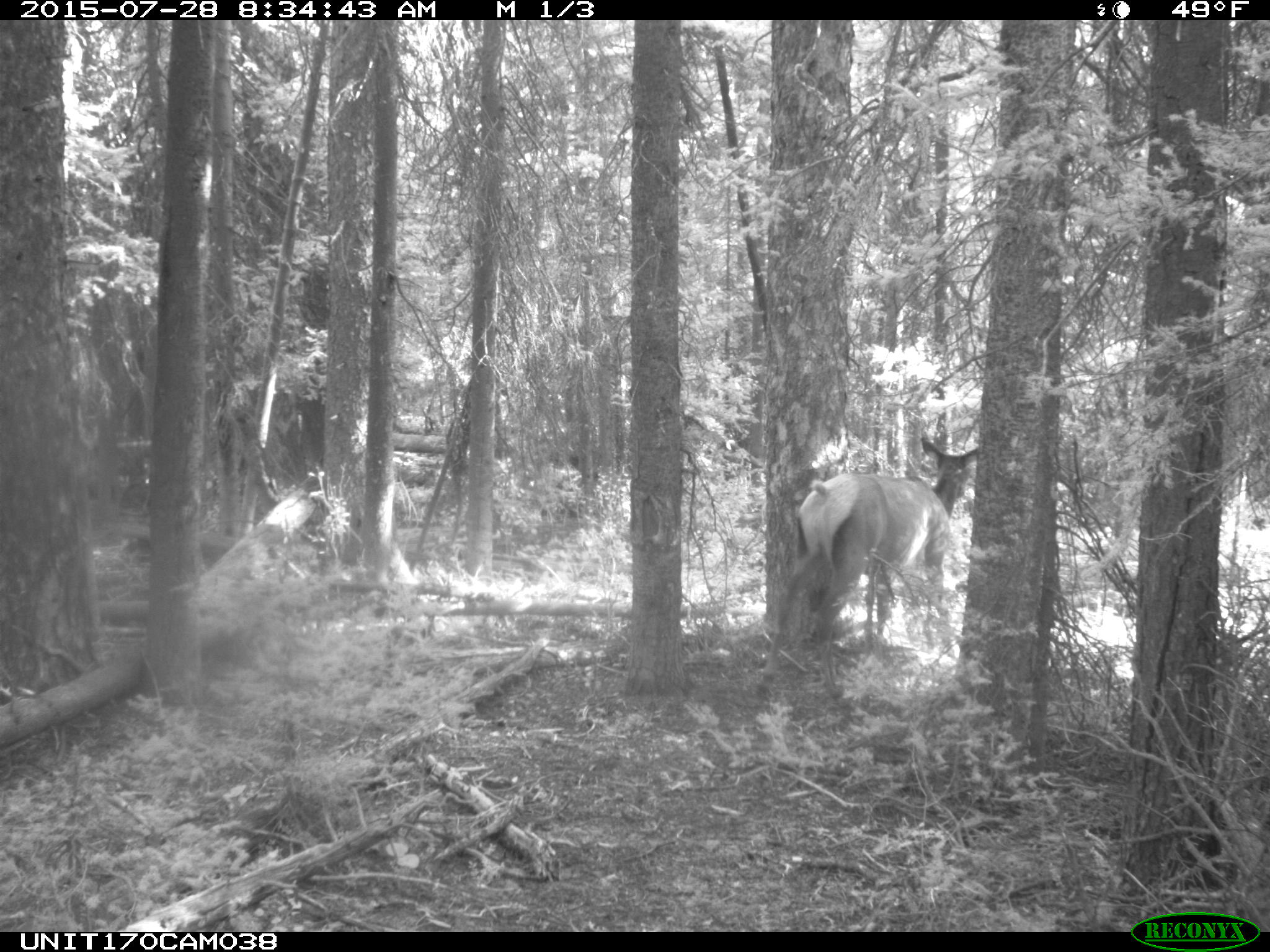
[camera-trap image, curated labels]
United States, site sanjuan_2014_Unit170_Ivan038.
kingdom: Animalia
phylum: Chordata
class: Mammalia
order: Artiodactyla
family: Cervidae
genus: Cervus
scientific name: Cervus elaphus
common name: red deer